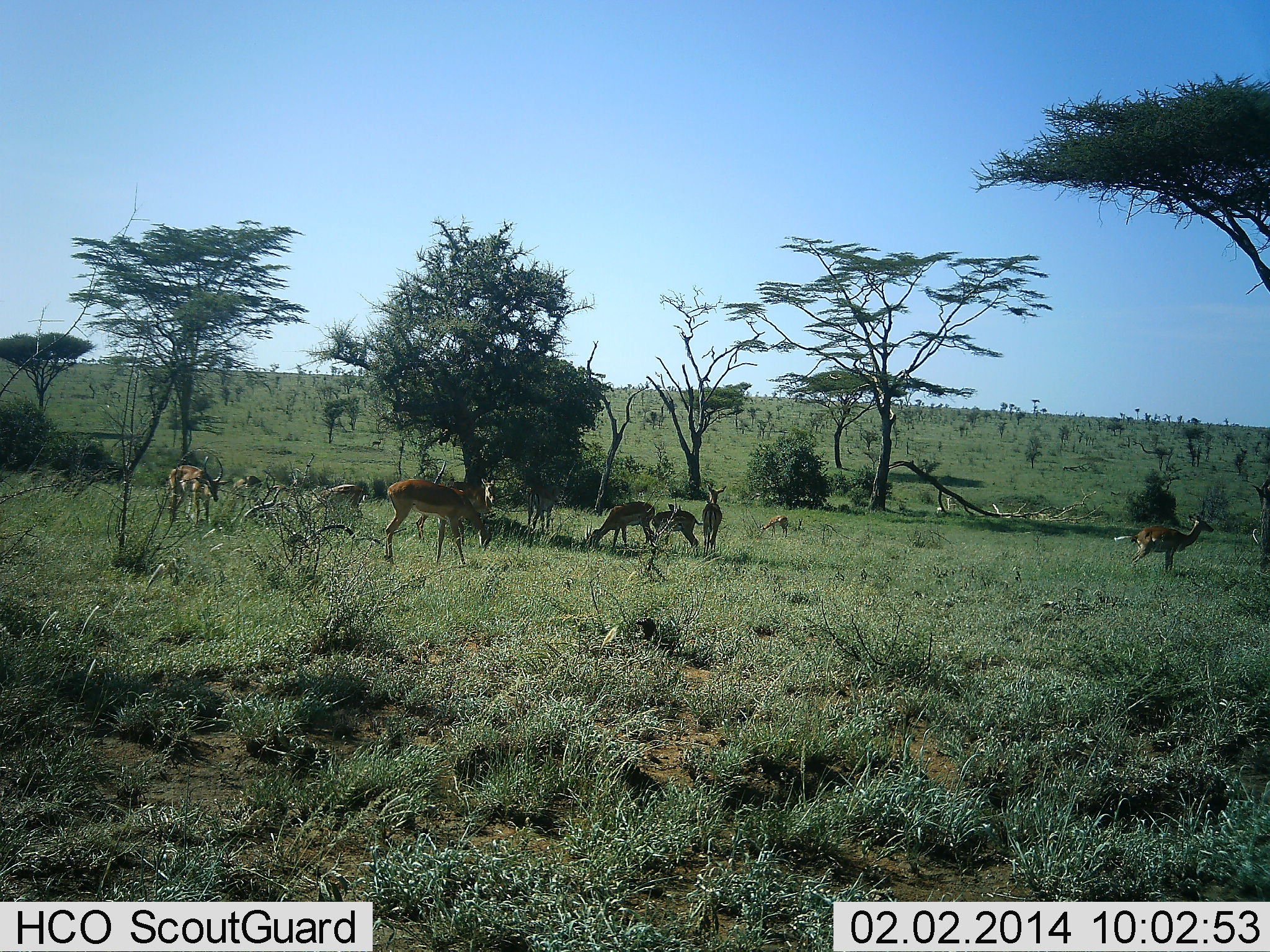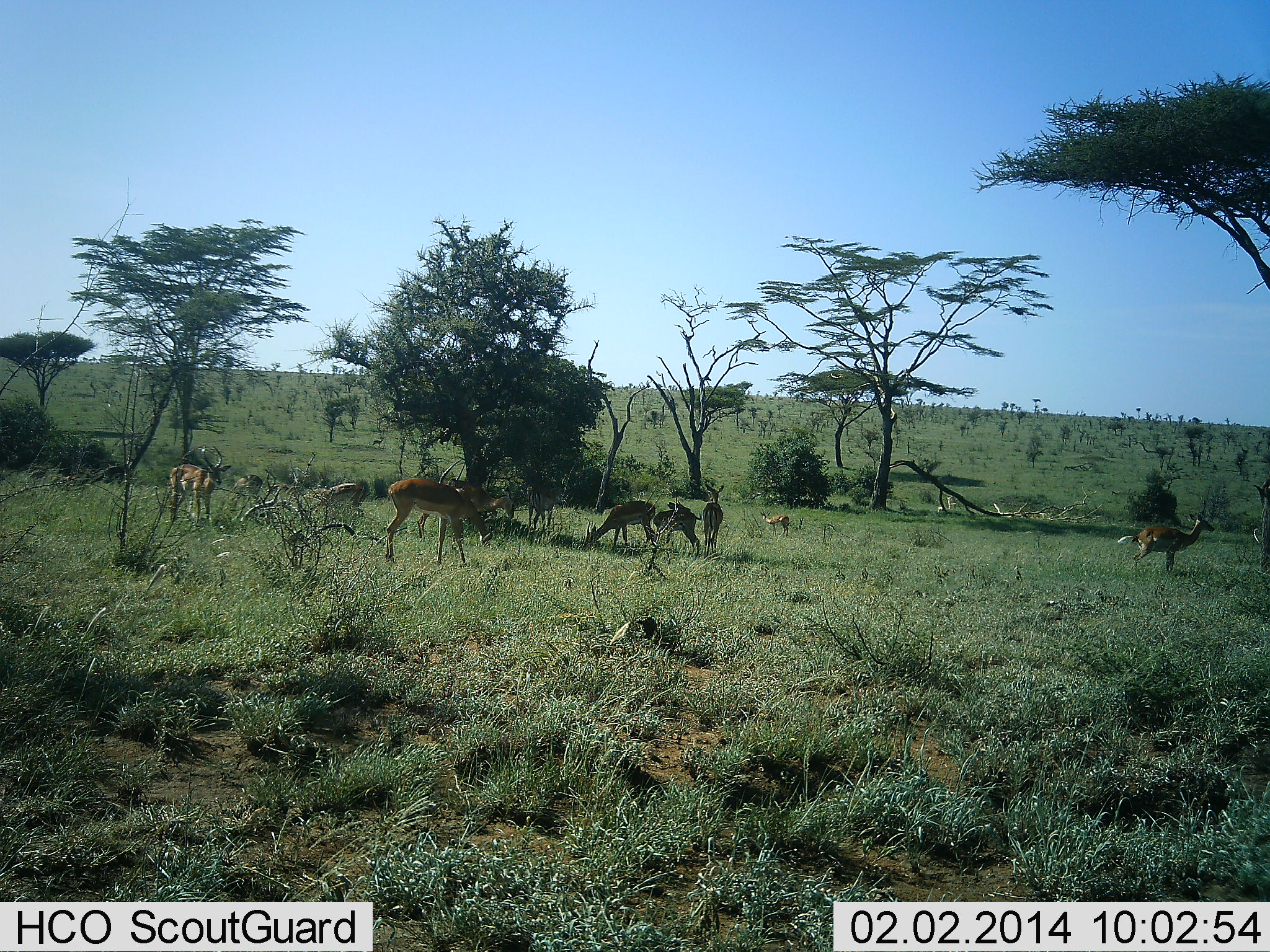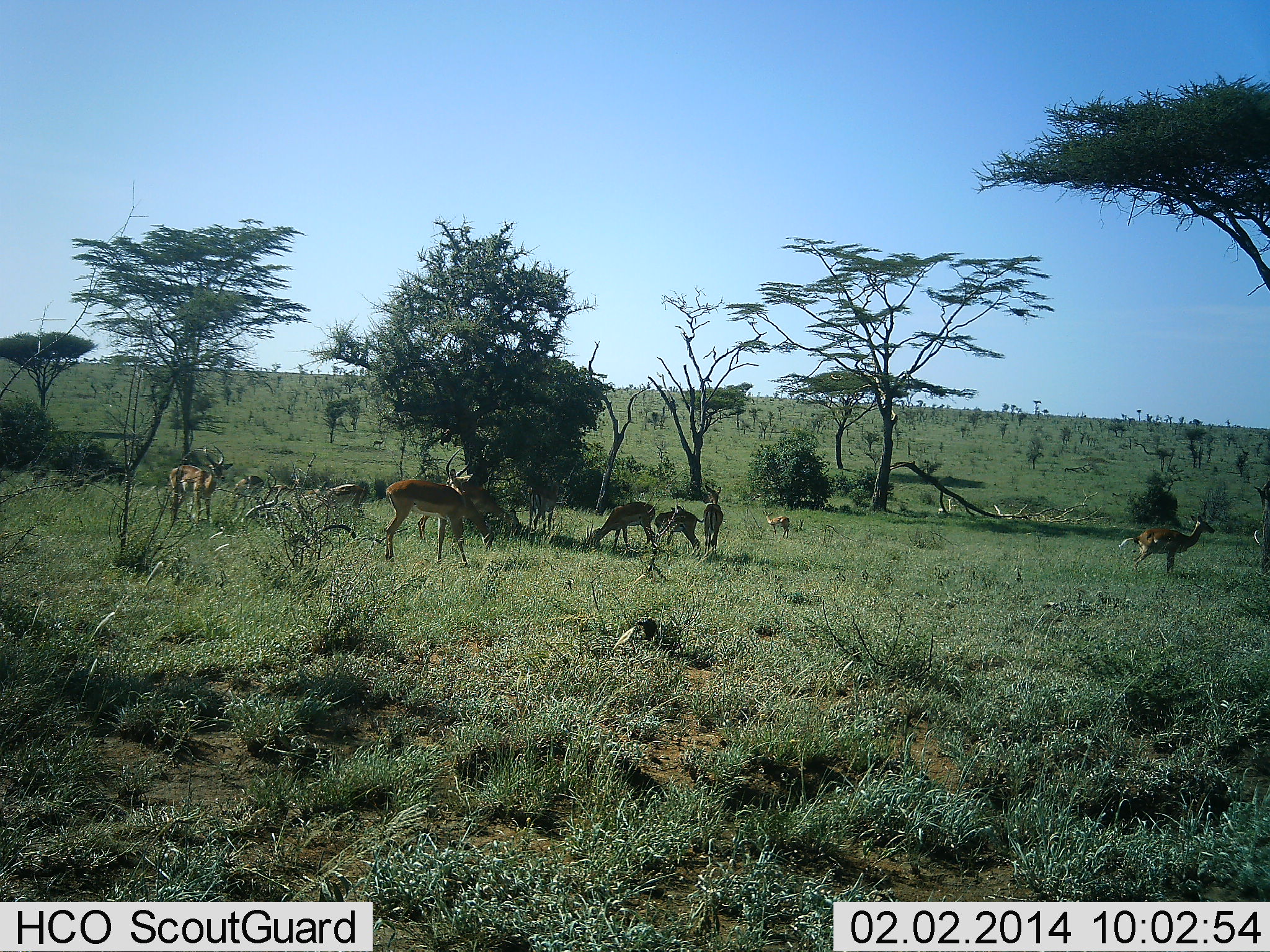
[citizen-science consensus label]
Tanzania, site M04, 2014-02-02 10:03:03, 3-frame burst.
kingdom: Animalia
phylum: Chordata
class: Mammalia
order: Artiodactyla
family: Bovidae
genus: Aepyceros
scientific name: Aepyceros melampus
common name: impala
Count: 8.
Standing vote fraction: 80%.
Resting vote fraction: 0%.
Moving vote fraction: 0%.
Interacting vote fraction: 10%.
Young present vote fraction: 10%.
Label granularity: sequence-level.